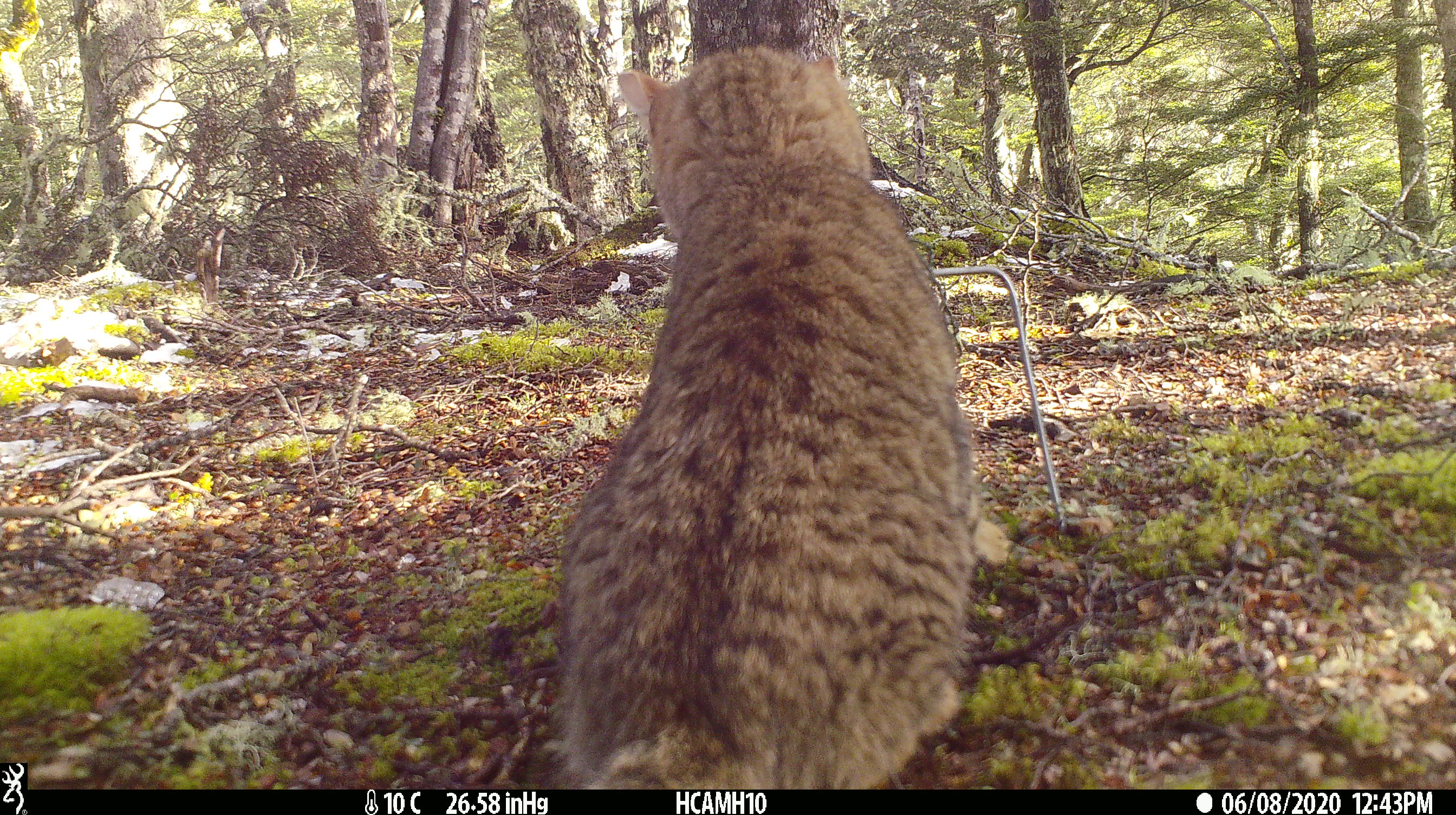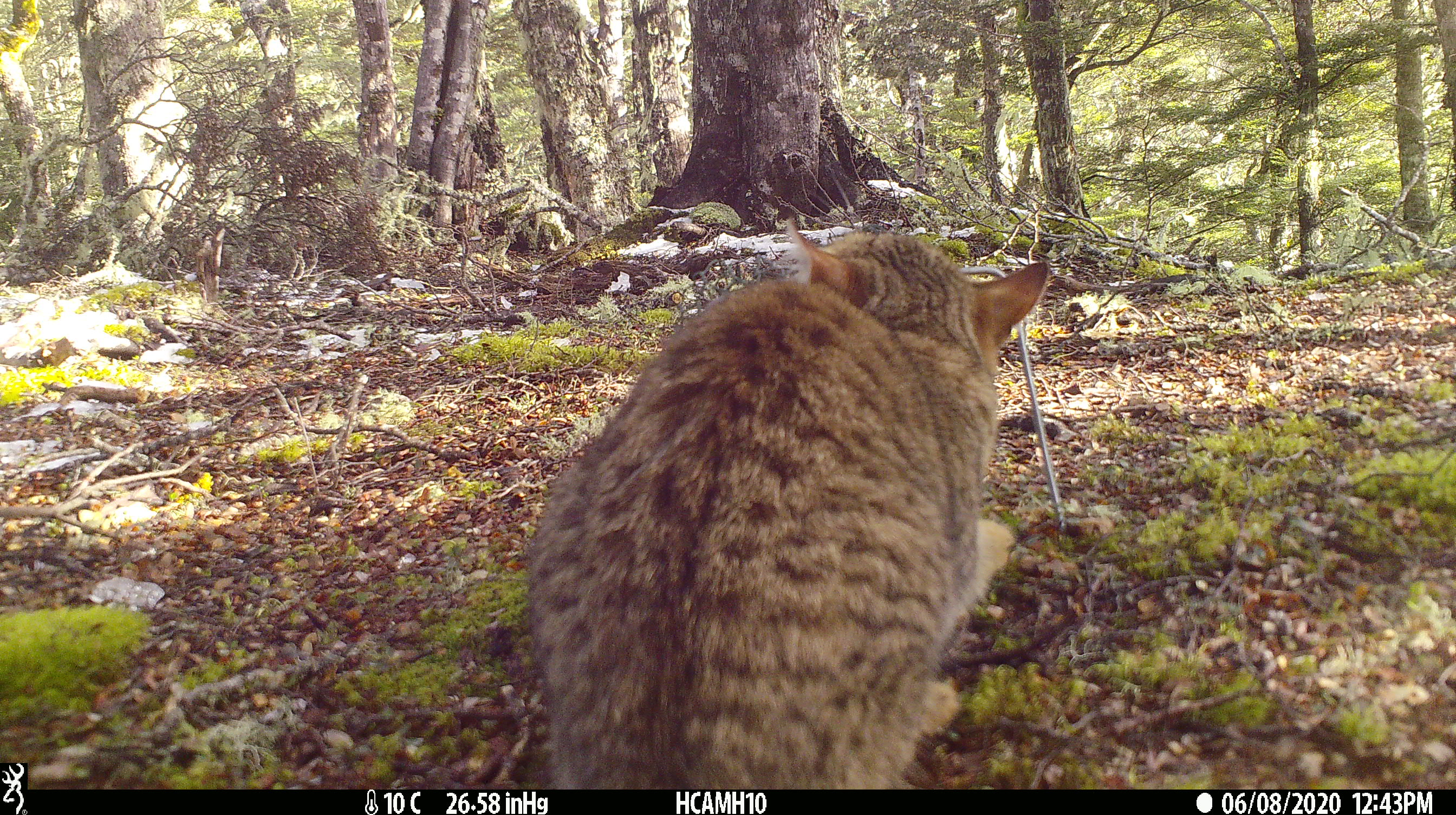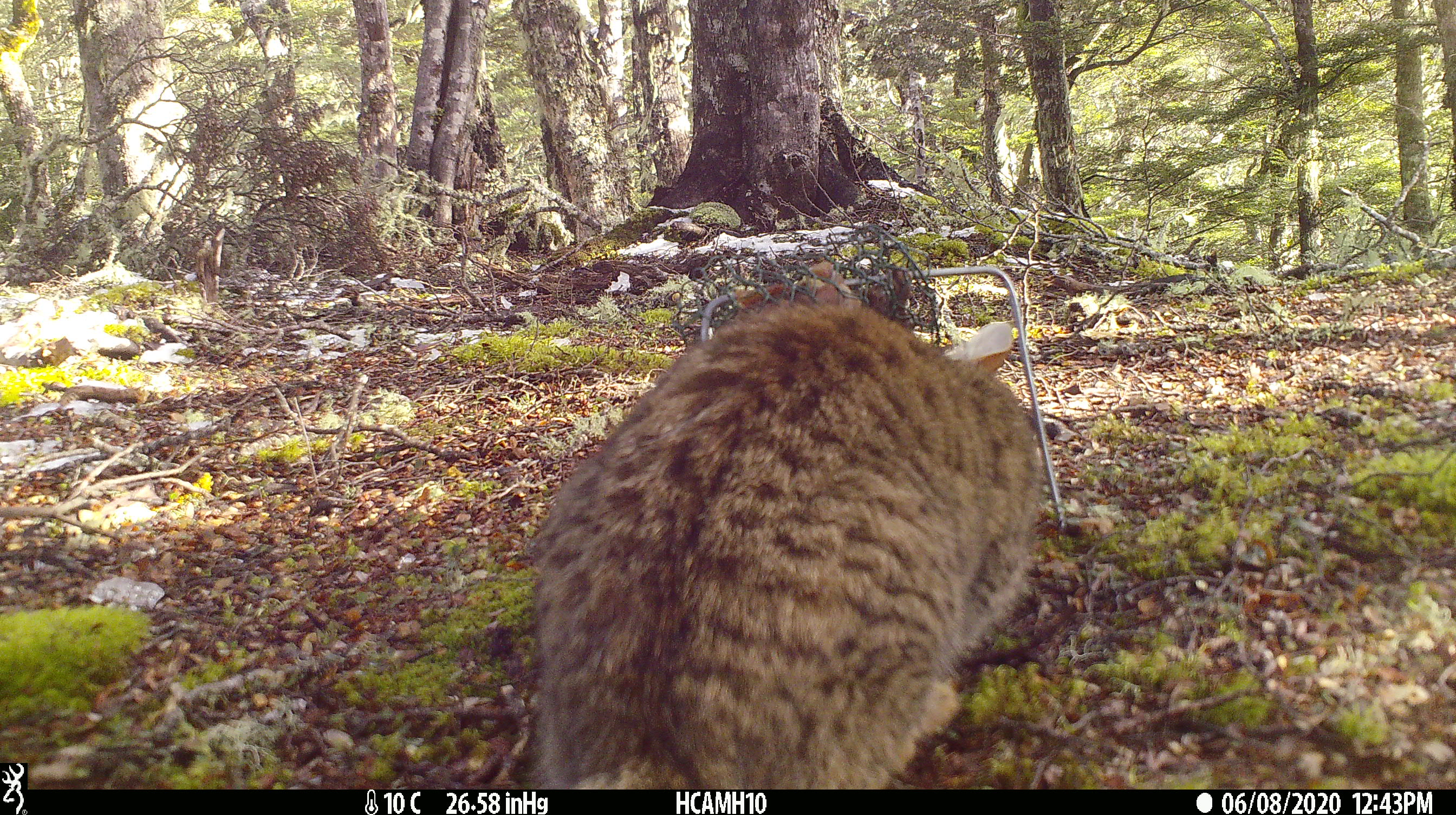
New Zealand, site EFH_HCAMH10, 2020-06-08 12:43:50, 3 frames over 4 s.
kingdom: Animalia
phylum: Chordata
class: Mammalia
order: Carnivora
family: Felidae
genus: Felis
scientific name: Felis catus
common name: domestic cat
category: cat